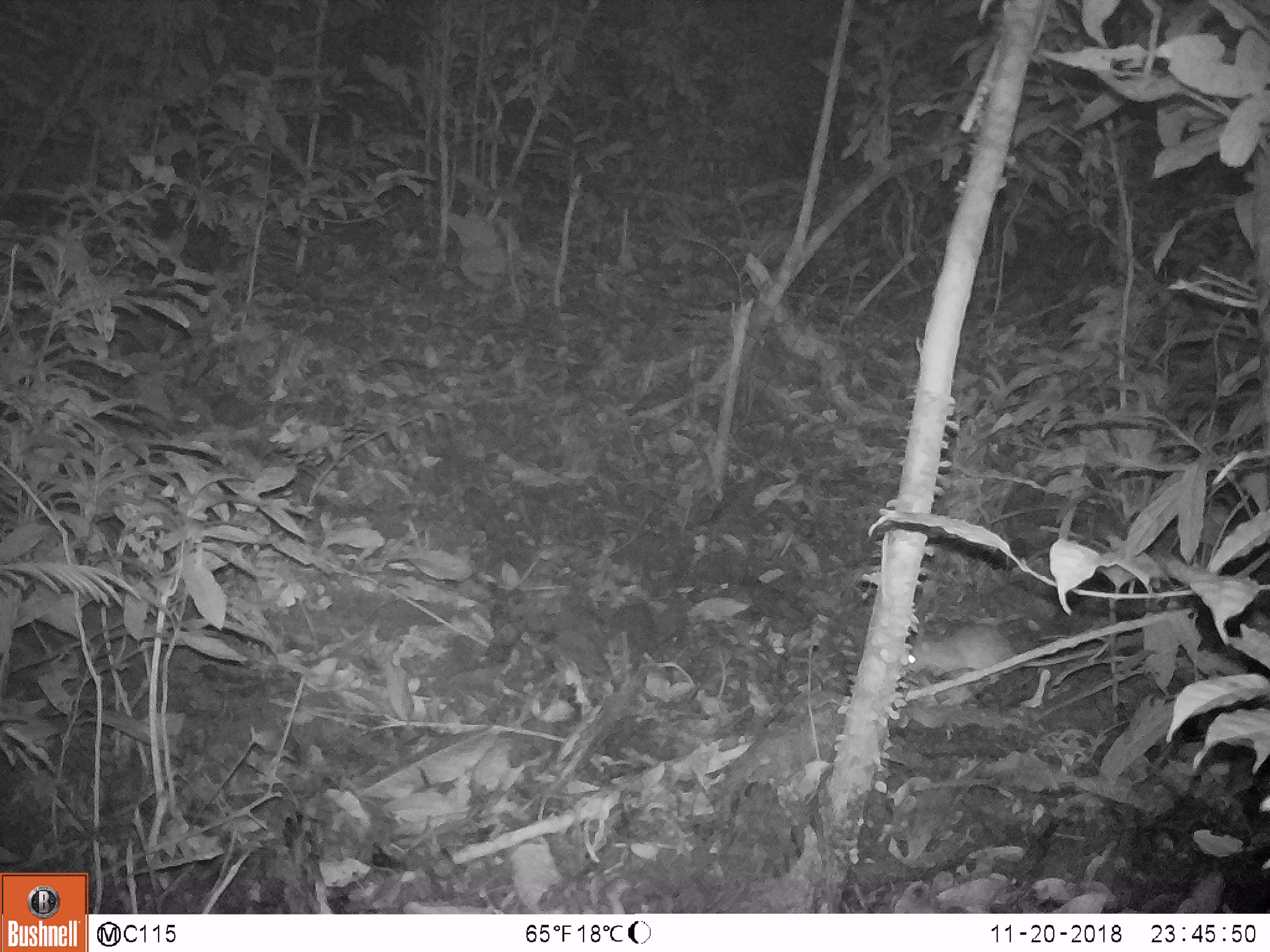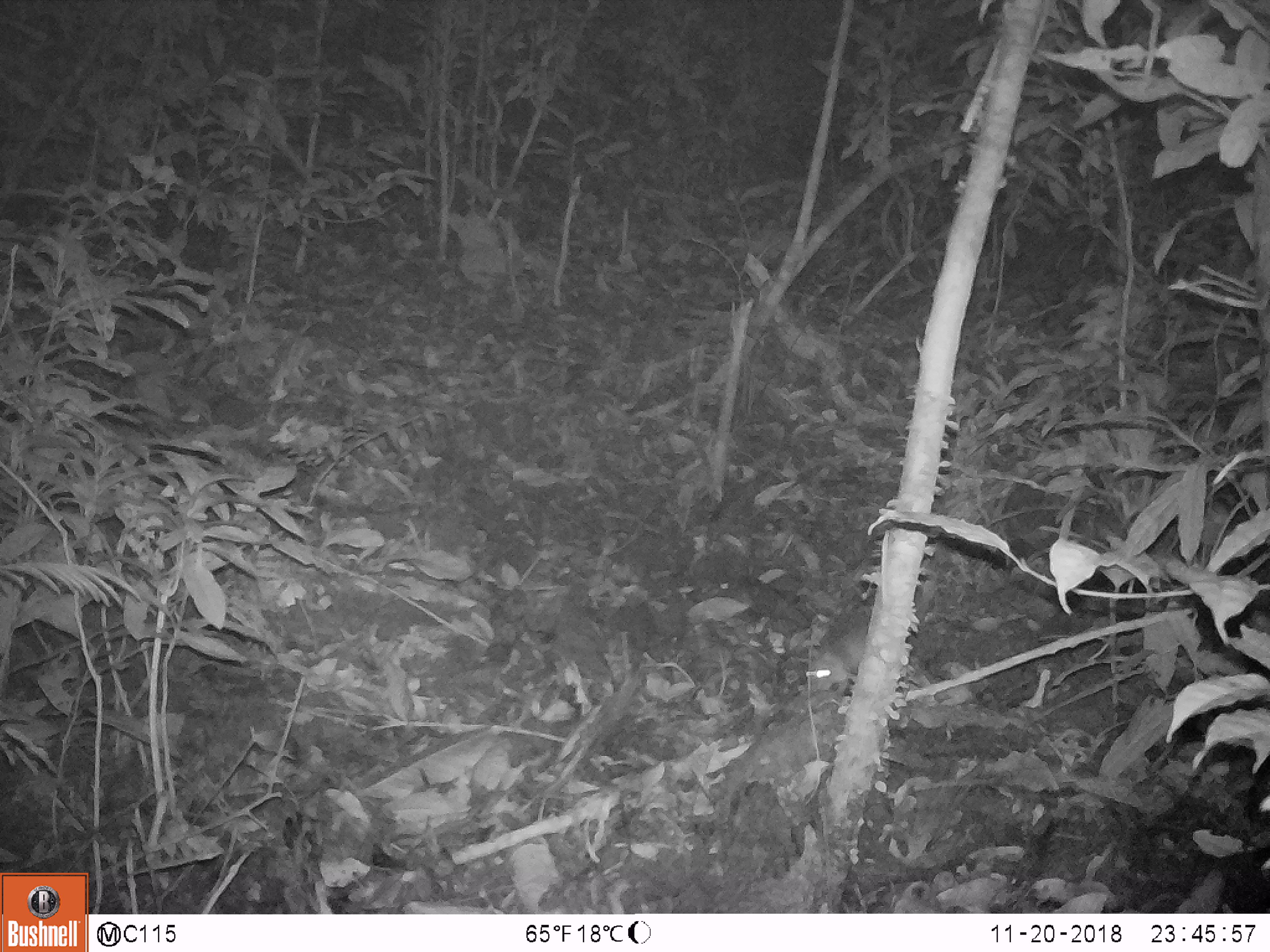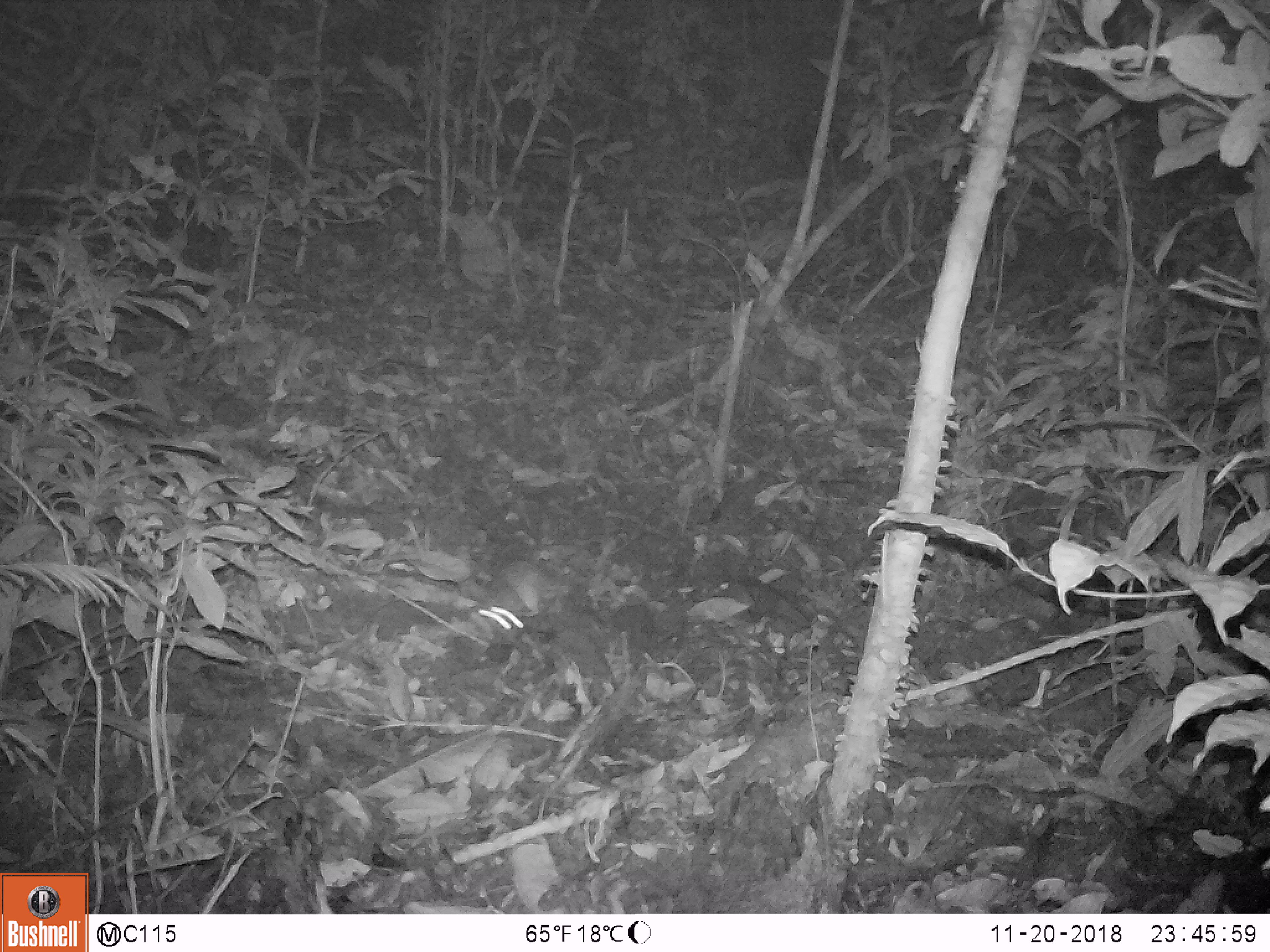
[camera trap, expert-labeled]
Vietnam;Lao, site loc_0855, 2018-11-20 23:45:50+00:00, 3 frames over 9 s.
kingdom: Animalia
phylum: Chordata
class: Mammalia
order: Rodentia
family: Muridae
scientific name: Muridae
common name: old-world mice and rats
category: unidentified murid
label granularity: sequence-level